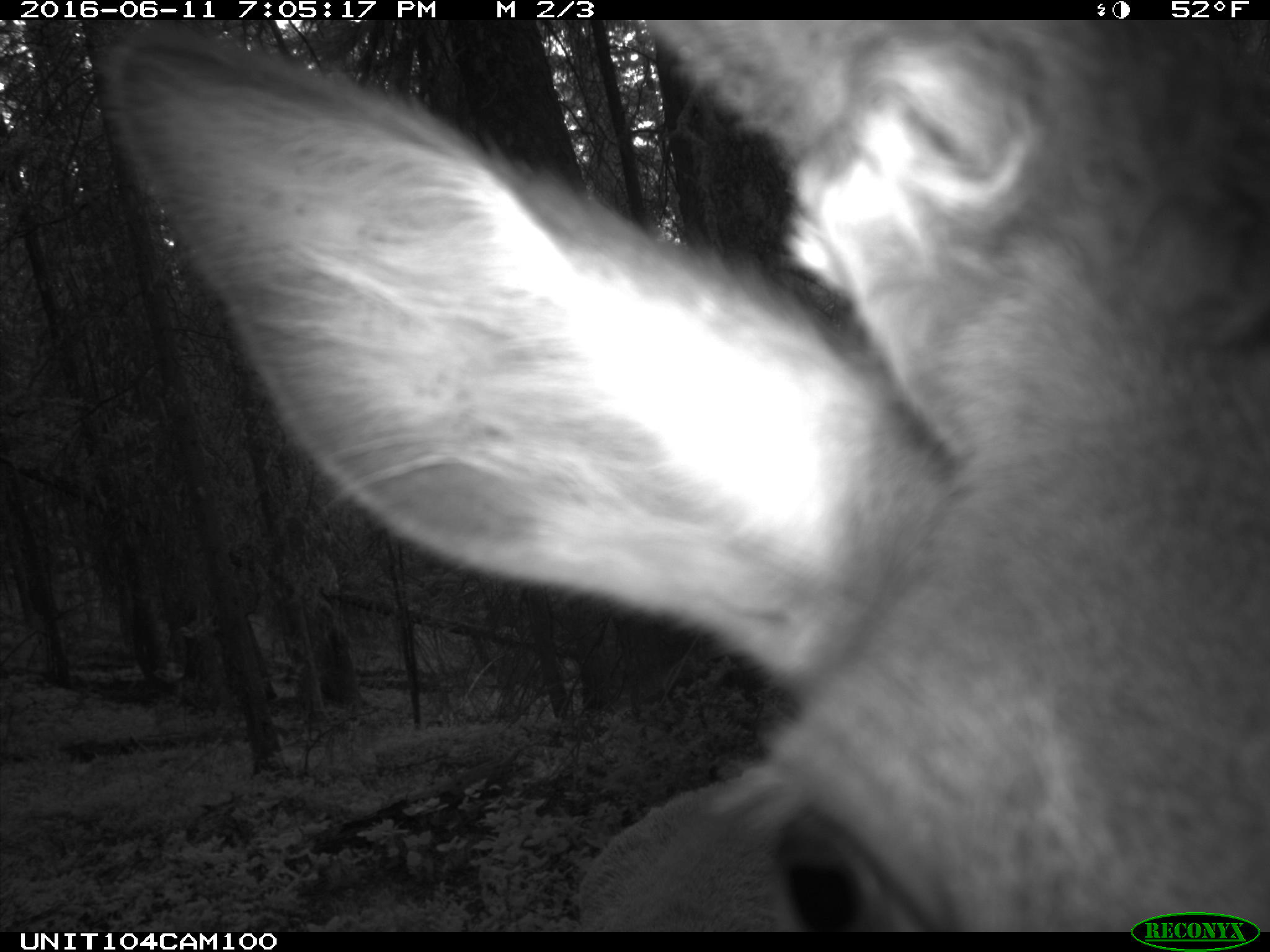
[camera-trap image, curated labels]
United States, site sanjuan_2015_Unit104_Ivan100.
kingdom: Animalia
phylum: Chordata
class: Mammalia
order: Artiodactyla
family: Cervidae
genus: Cervus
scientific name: Cervus elaphus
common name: red deer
Cervus elaphus (red deer).